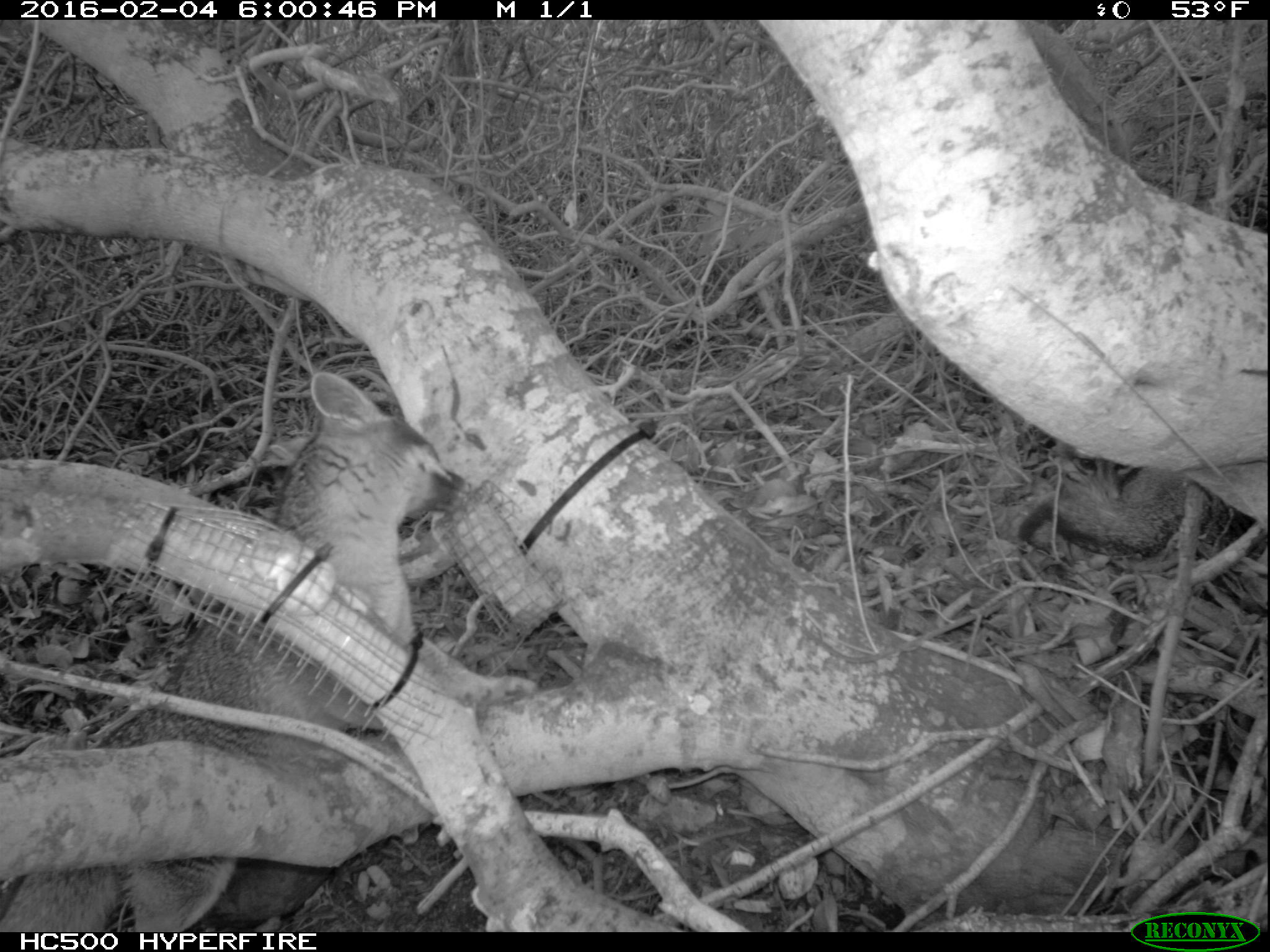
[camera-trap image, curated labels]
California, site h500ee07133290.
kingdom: Animalia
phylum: Chordata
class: Mammalia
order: Carnivora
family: Canidae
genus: Urocyon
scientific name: Urocyon littoralis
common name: island fox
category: fox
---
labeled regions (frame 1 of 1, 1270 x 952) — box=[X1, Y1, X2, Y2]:
fox: box=[0, 371, 469, 932]; box=[1017, 459, 1267, 563]